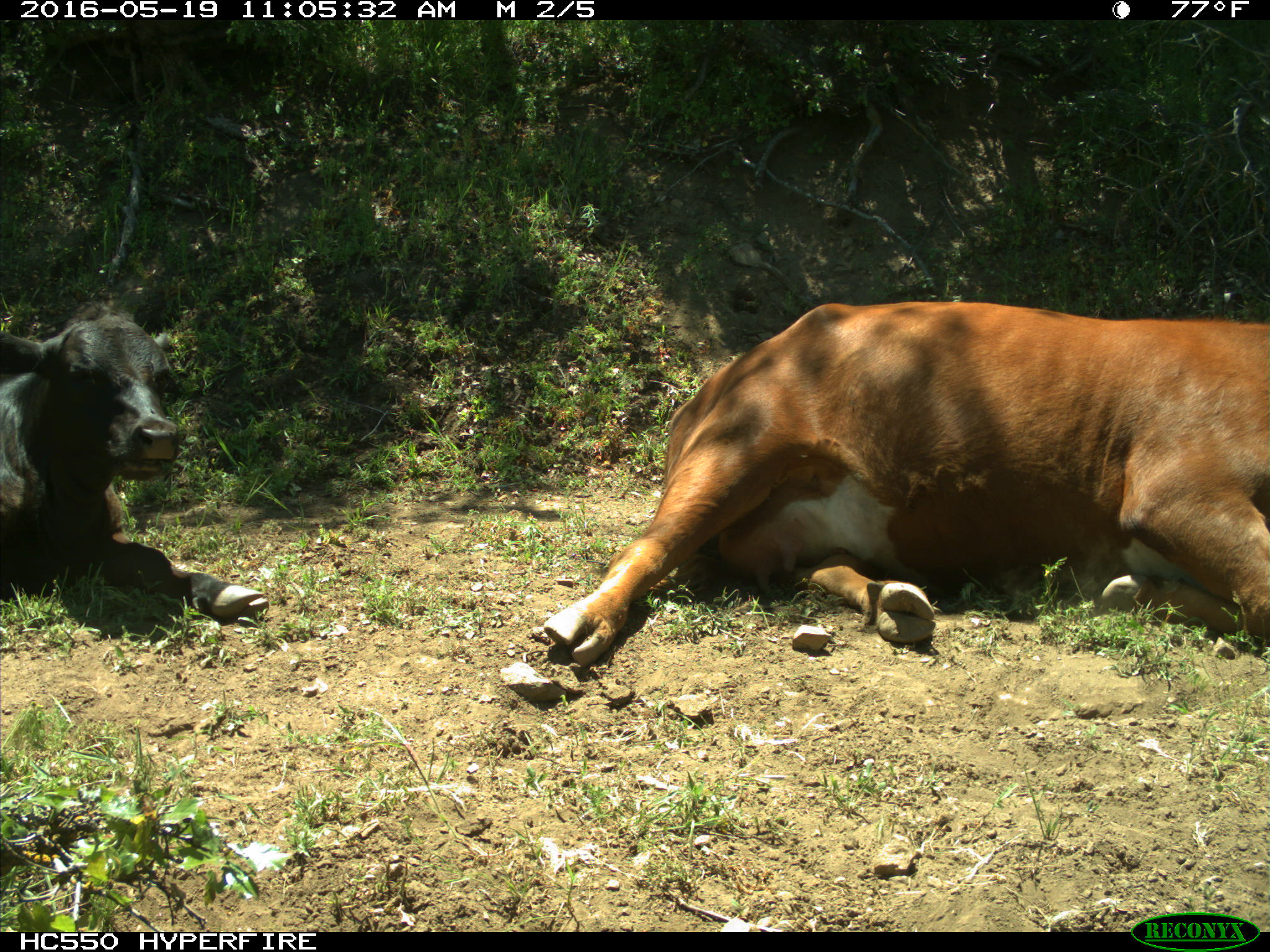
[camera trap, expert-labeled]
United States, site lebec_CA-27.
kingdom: Animalia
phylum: Chordata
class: Mammalia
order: Artiodactyla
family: Bovidae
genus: Bos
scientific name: Bos taurus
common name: domestic cow